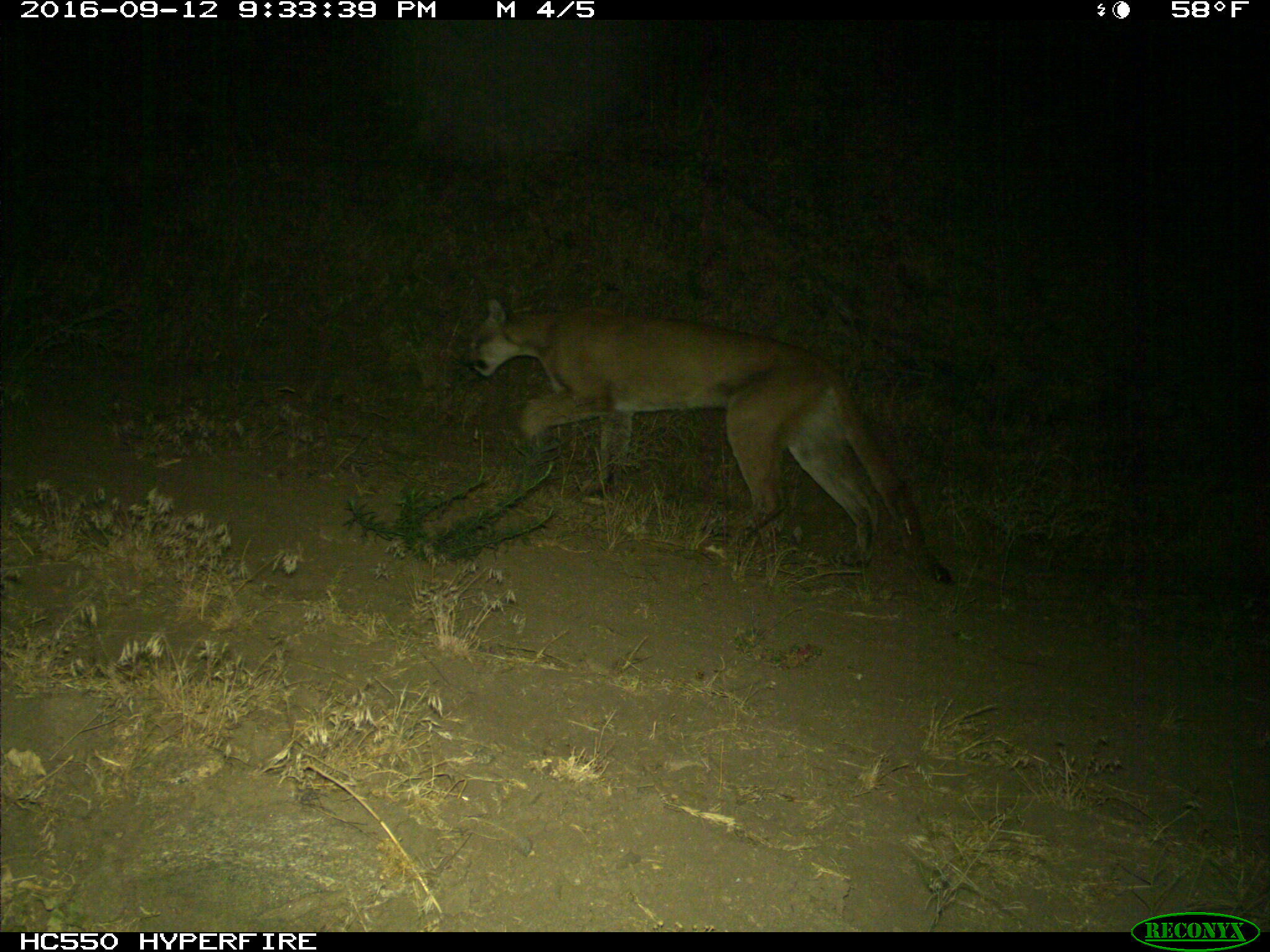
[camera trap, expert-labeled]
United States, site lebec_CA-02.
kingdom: Animalia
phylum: Chordata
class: Mammalia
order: Carnivora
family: Felidae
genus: Puma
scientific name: Puma concolor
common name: mountain lion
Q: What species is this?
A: Puma concolor (mountain lion).